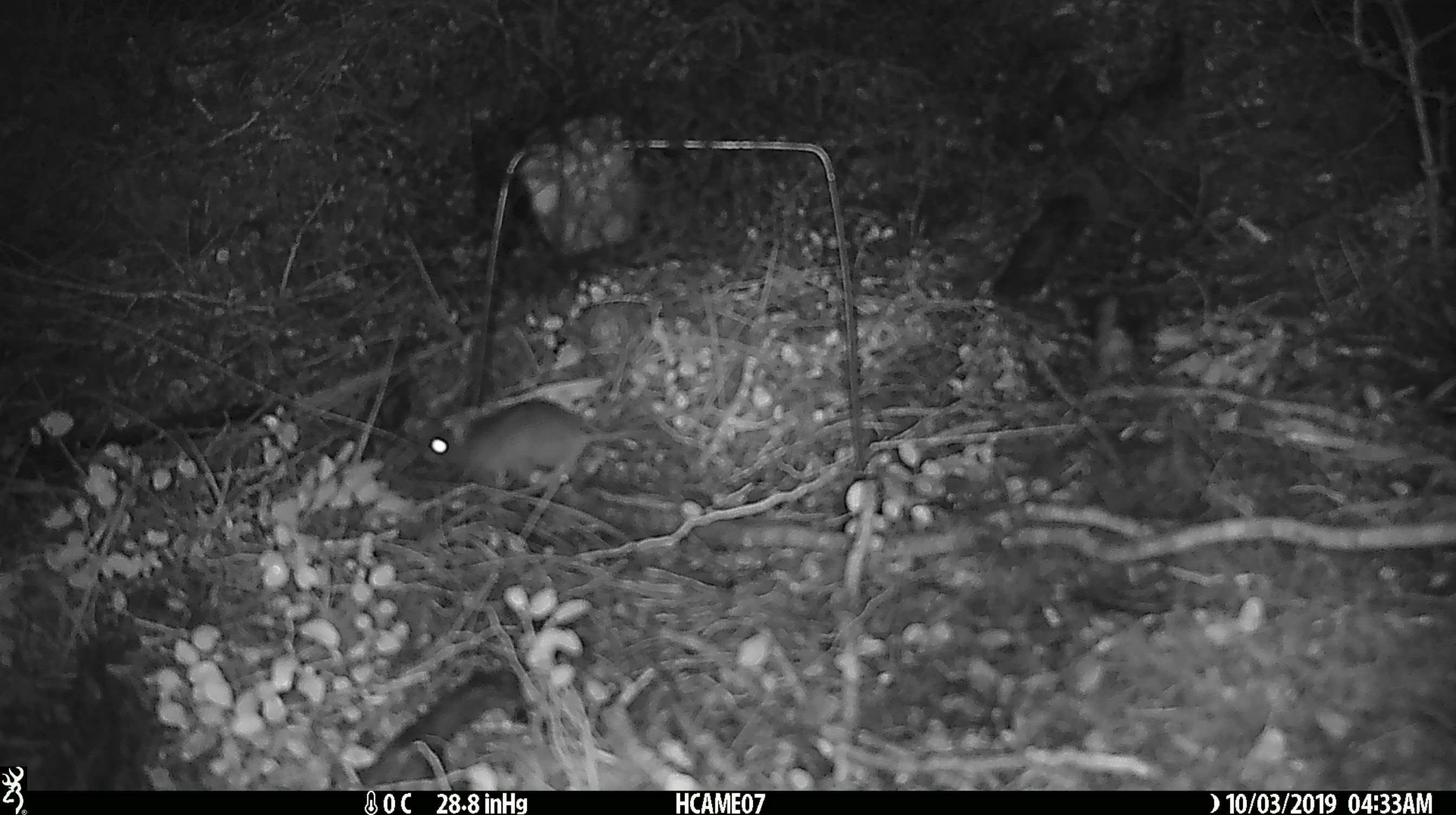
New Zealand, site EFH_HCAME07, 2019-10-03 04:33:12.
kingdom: Animalia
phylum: Chordata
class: Mammalia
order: Rodentia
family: Muridae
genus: Mus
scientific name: Mus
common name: mouse